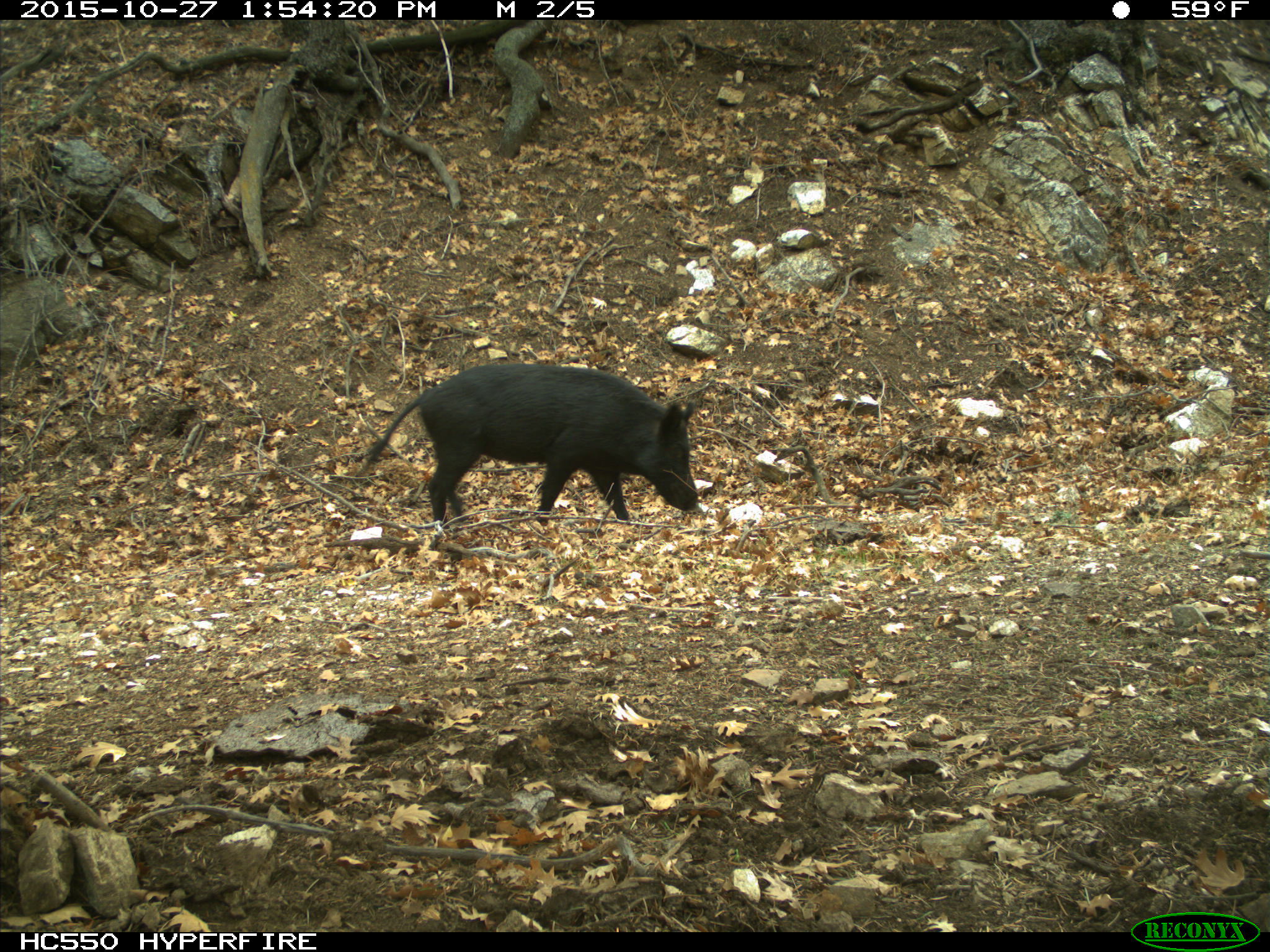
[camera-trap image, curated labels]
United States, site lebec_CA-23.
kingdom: Animalia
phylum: Chordata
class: Mammalia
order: Artiodactyla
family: Suidae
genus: Sus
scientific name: Sus scrofa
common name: wild boar